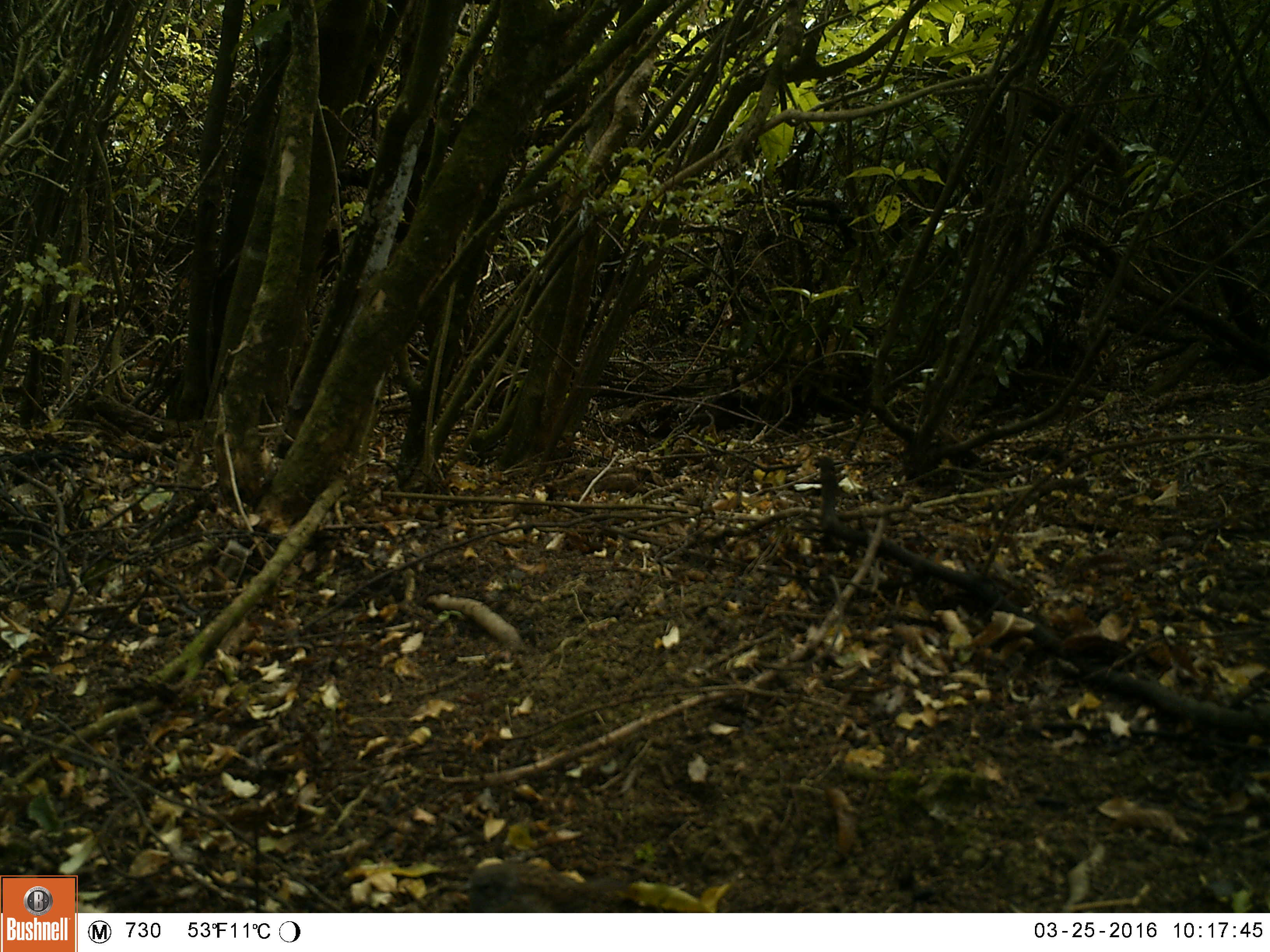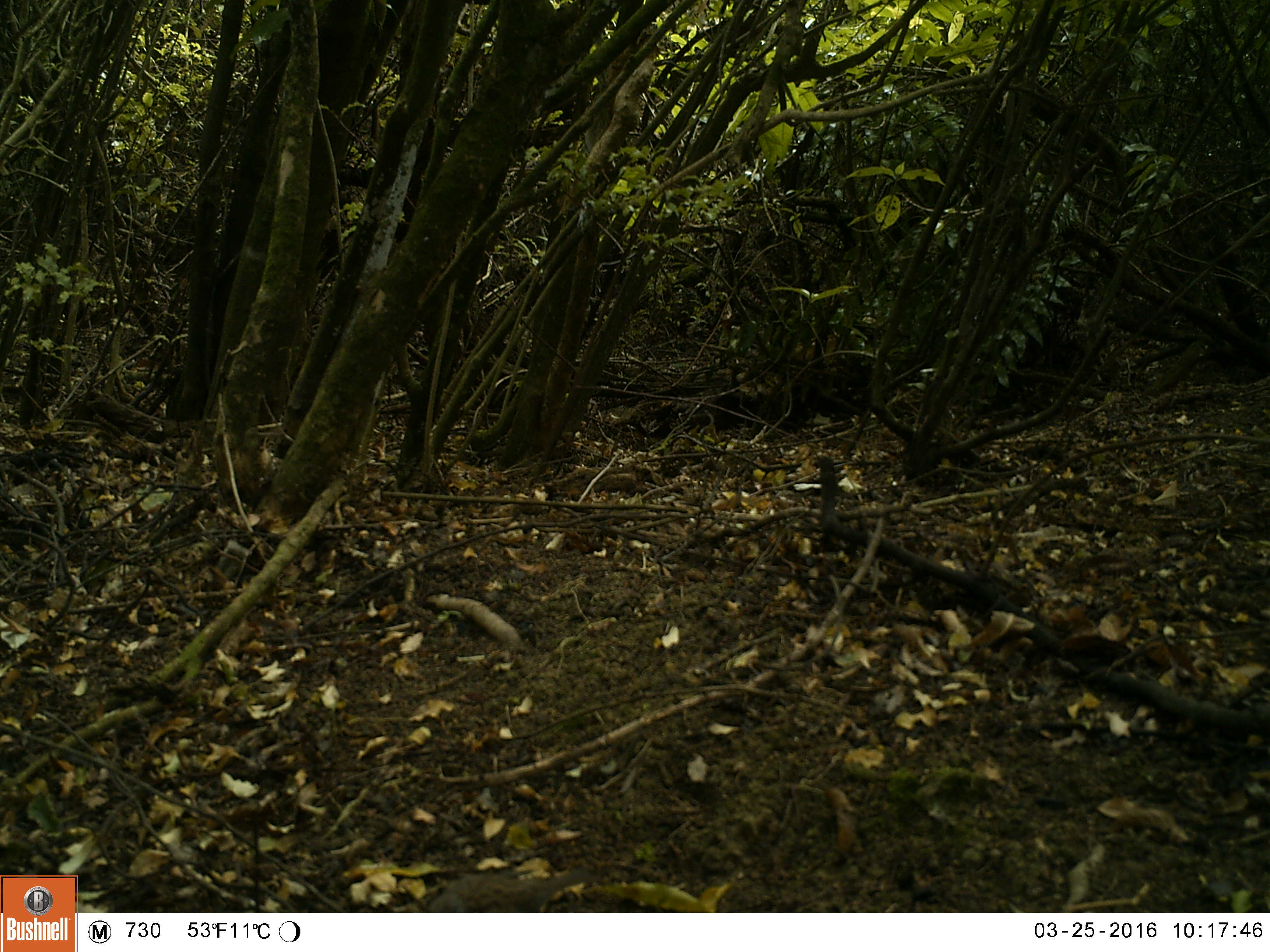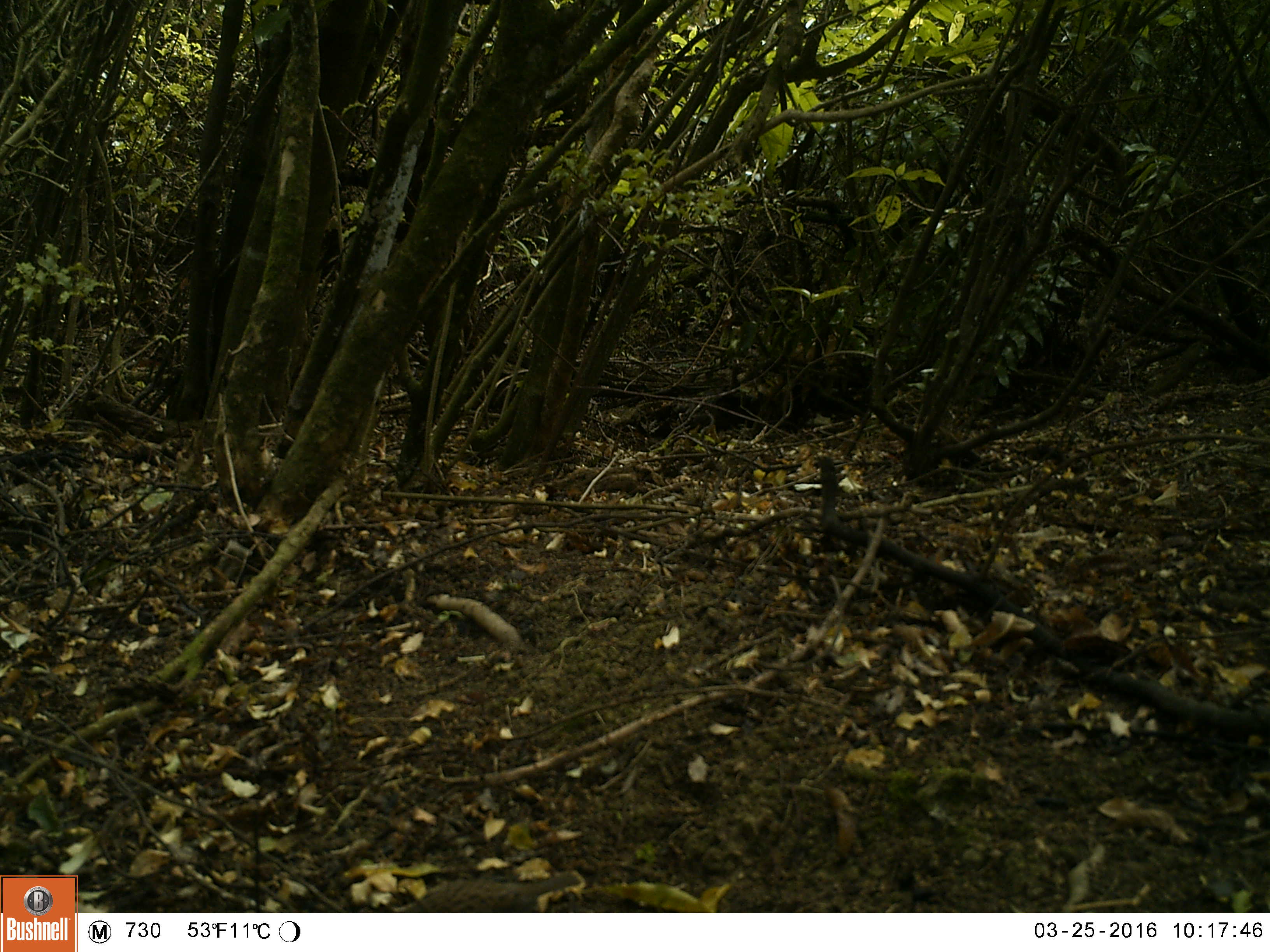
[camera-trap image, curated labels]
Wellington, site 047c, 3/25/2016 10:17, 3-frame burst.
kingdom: Animalia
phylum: Chordata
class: Aves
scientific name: Aves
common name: bird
Bird (Aves).